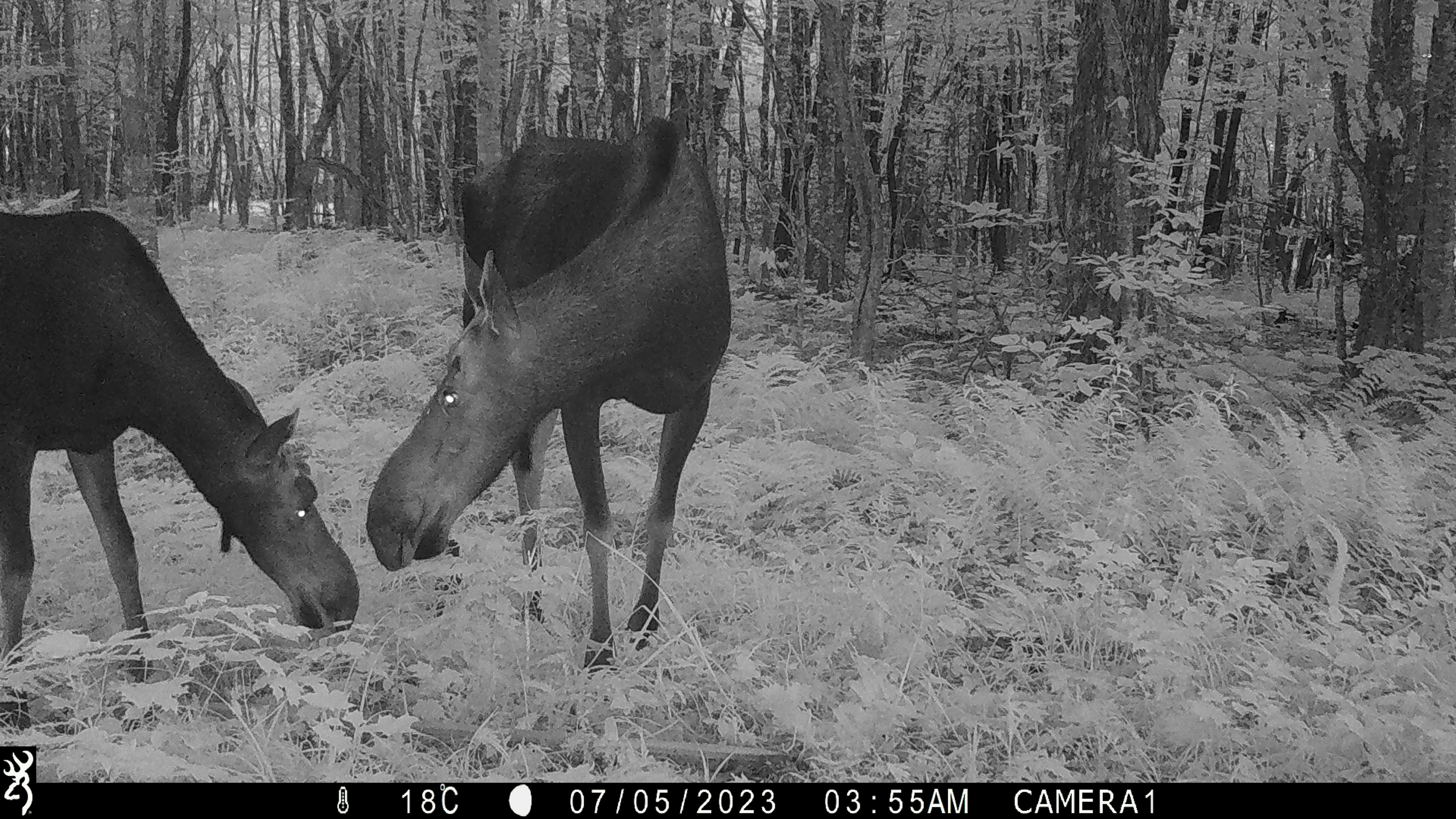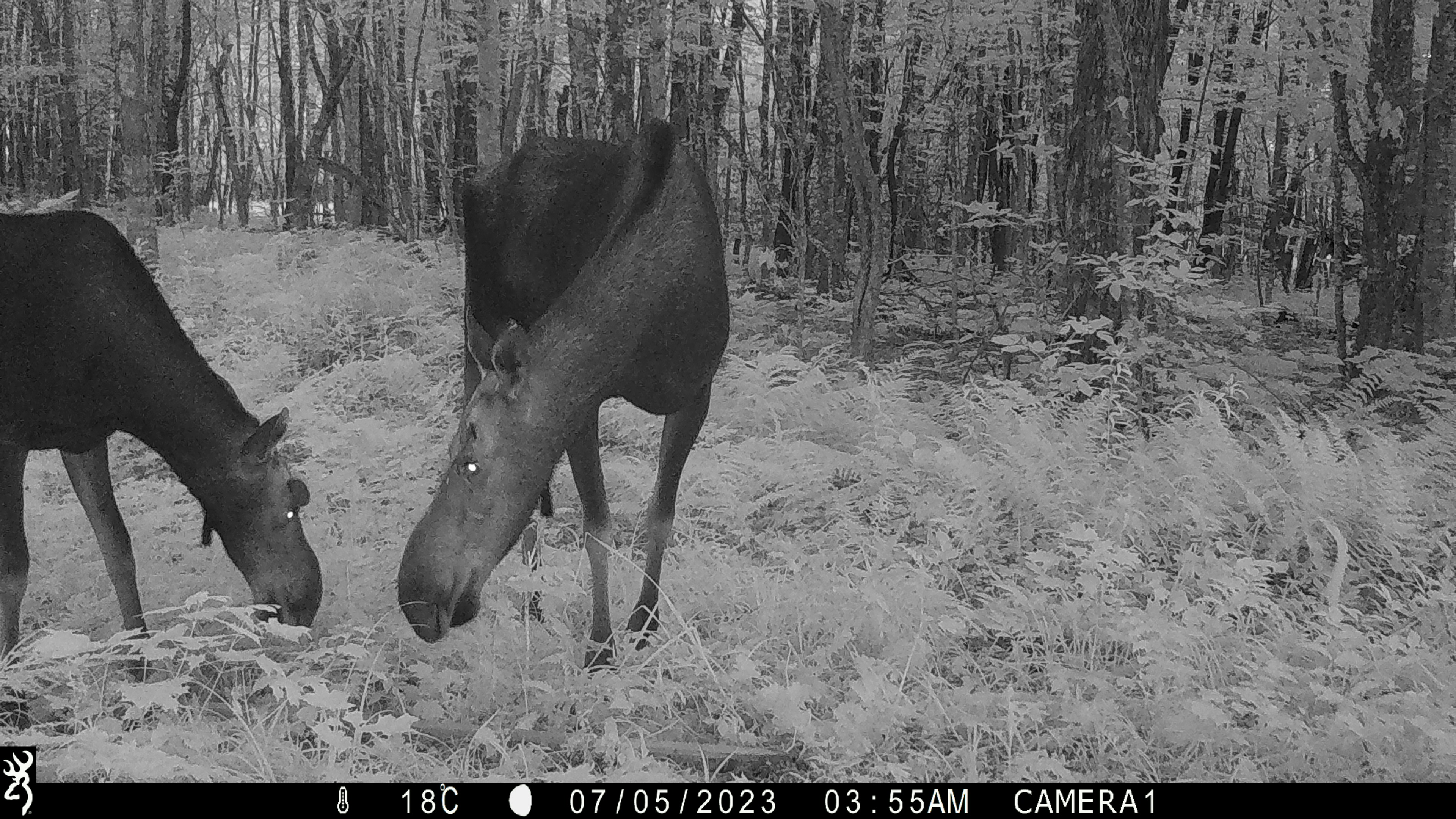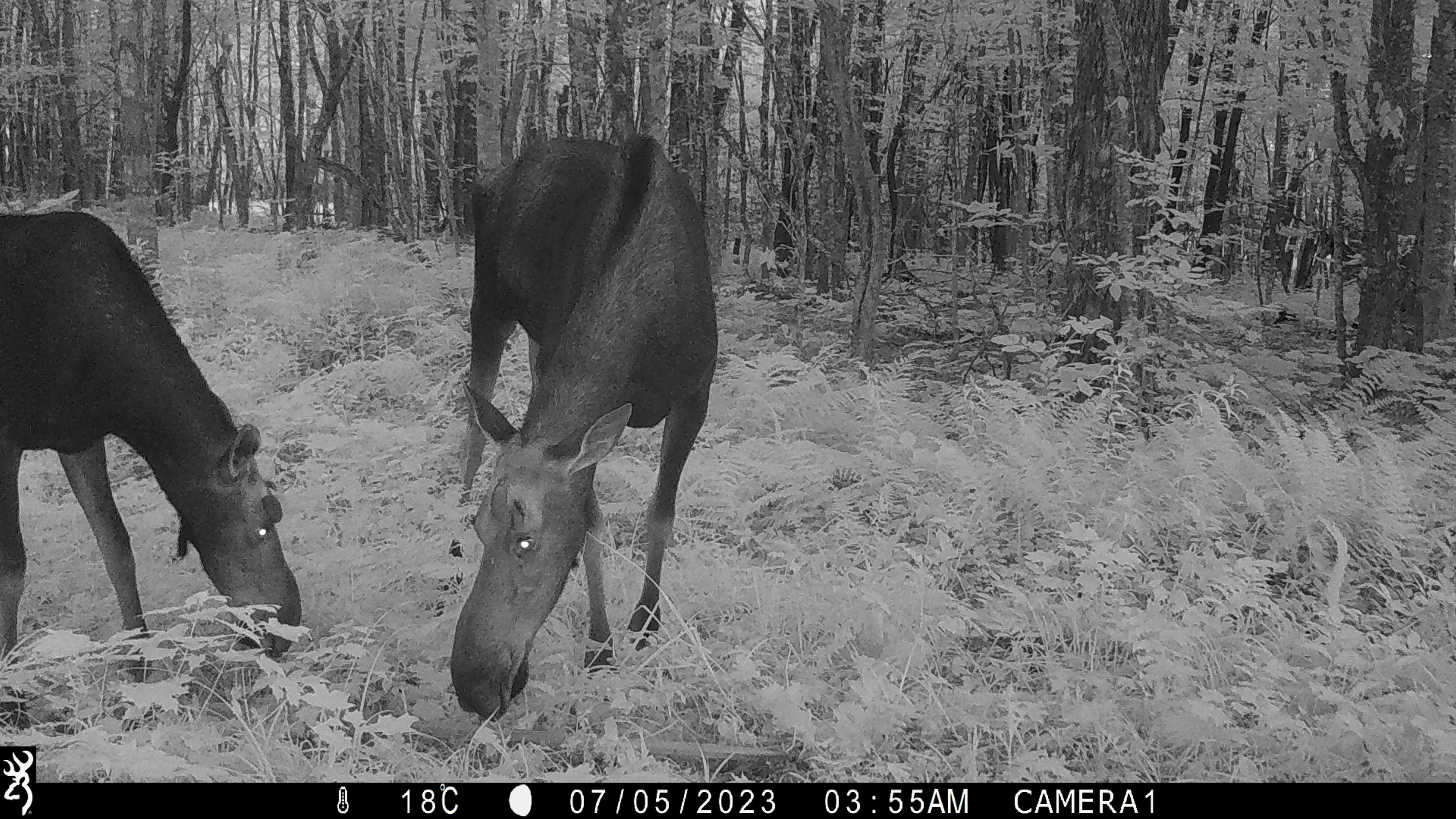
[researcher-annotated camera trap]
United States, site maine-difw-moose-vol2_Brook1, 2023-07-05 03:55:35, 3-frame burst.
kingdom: Animalia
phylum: Chordata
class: Mammalia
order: Artiodactyla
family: Cervidae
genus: Alces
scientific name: Alces alces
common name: moose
Moose (Alces alces).